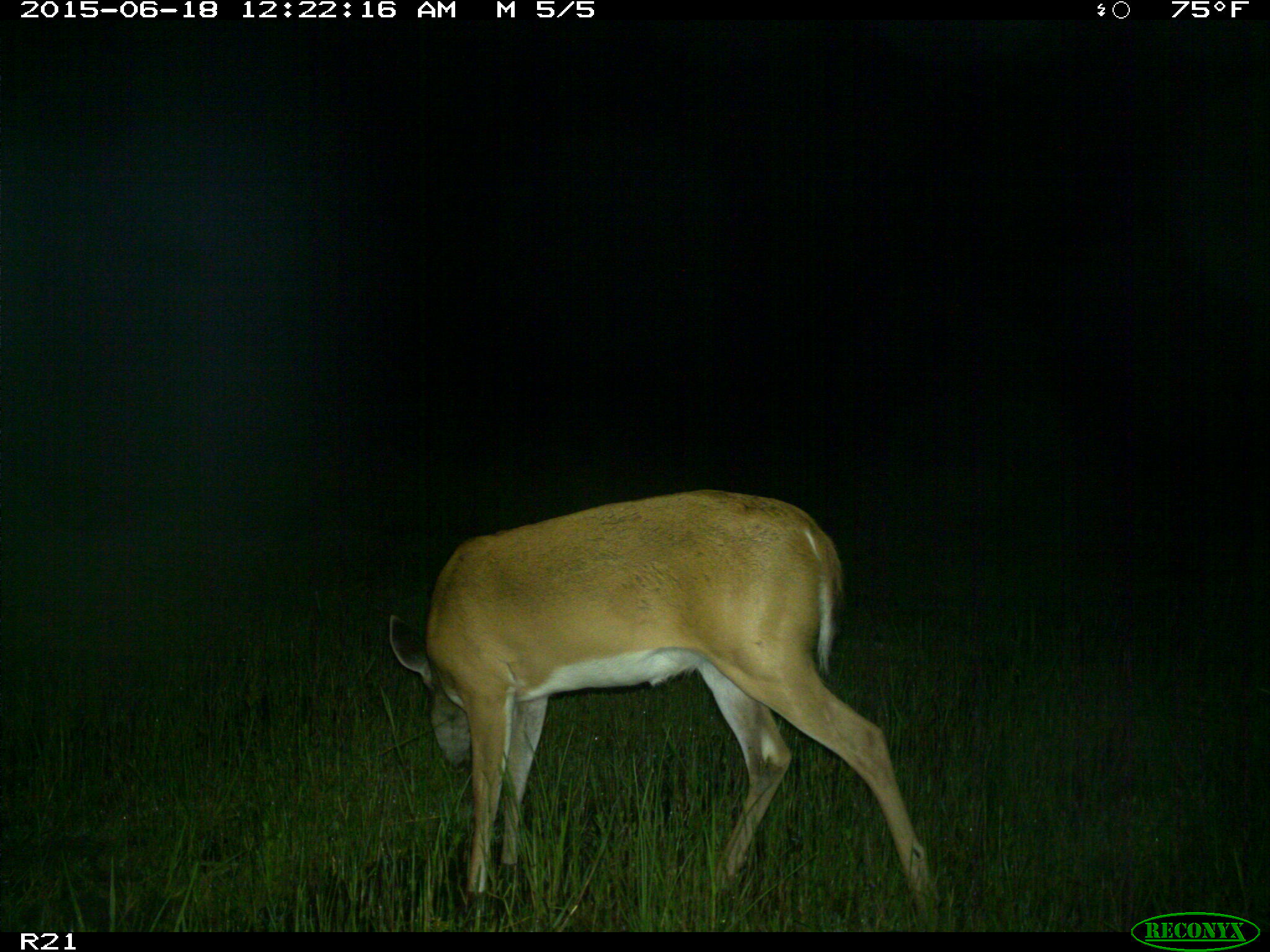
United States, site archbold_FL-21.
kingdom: Animalia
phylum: Chordata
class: Mammalia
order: Artiodactyla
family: Cervidae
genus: Odocoileus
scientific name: Odocoileus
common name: deer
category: unidentified deer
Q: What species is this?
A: Unidentified deer (deer) (Odocoileus).